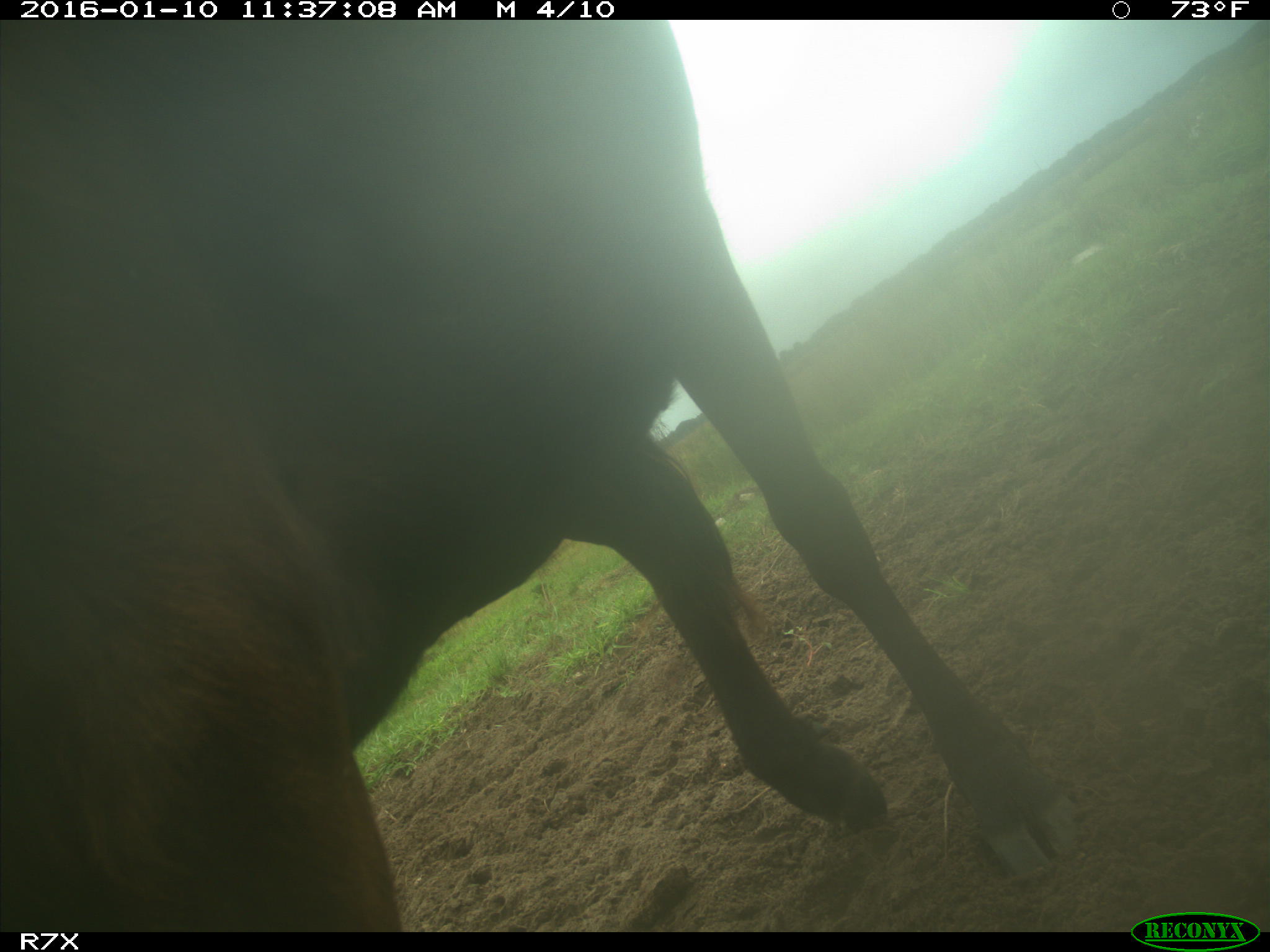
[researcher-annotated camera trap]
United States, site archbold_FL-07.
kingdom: Animalia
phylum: Chordata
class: Mammalia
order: Artiodactyla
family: Bovidae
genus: Bos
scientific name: Bos taurus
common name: domestic cow